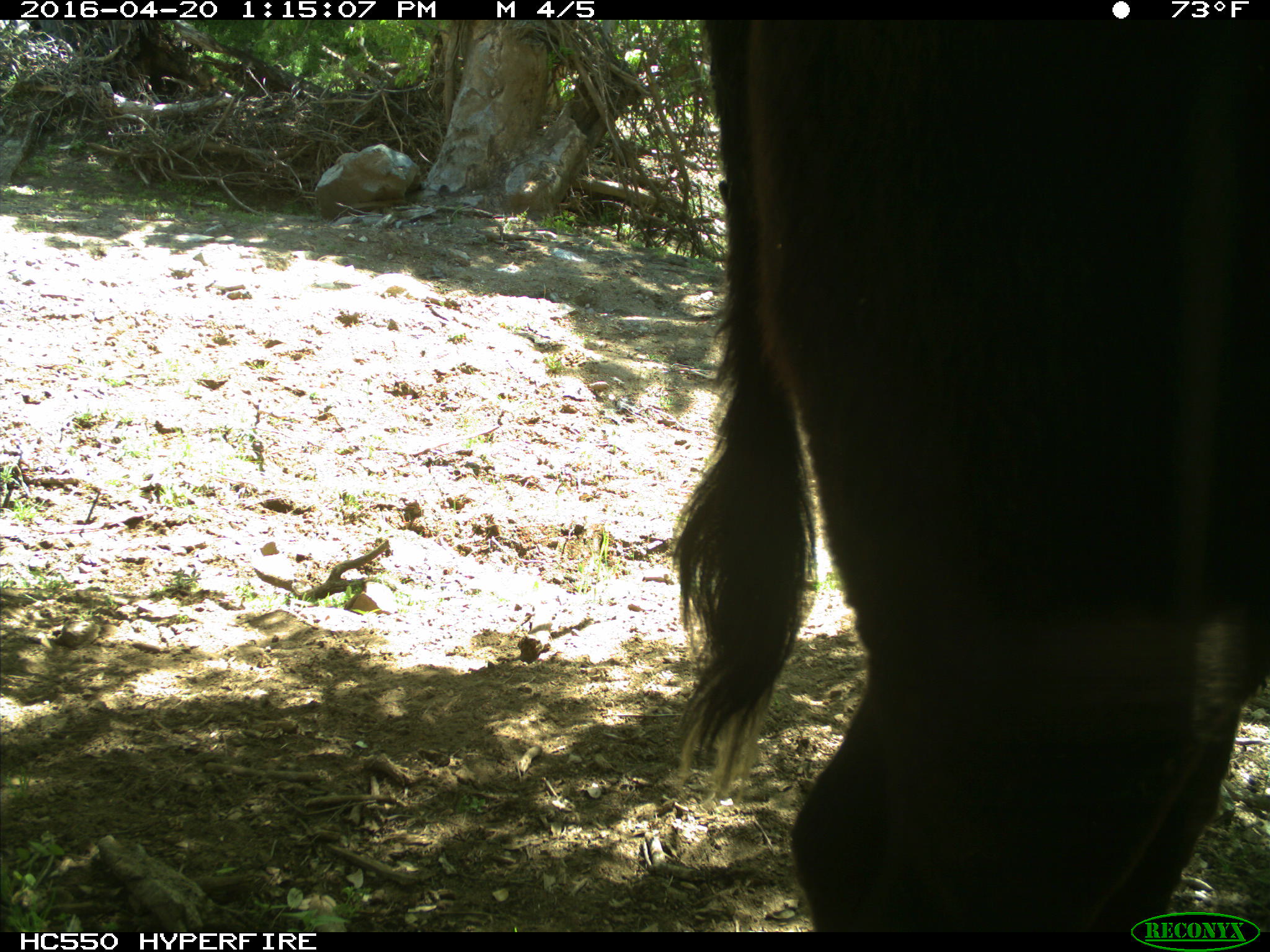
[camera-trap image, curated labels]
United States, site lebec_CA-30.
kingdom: Animalia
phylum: Chordata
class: Mammalia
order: Artiodactyla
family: Bovidae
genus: Bos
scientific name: Bos taurus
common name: domestic cow